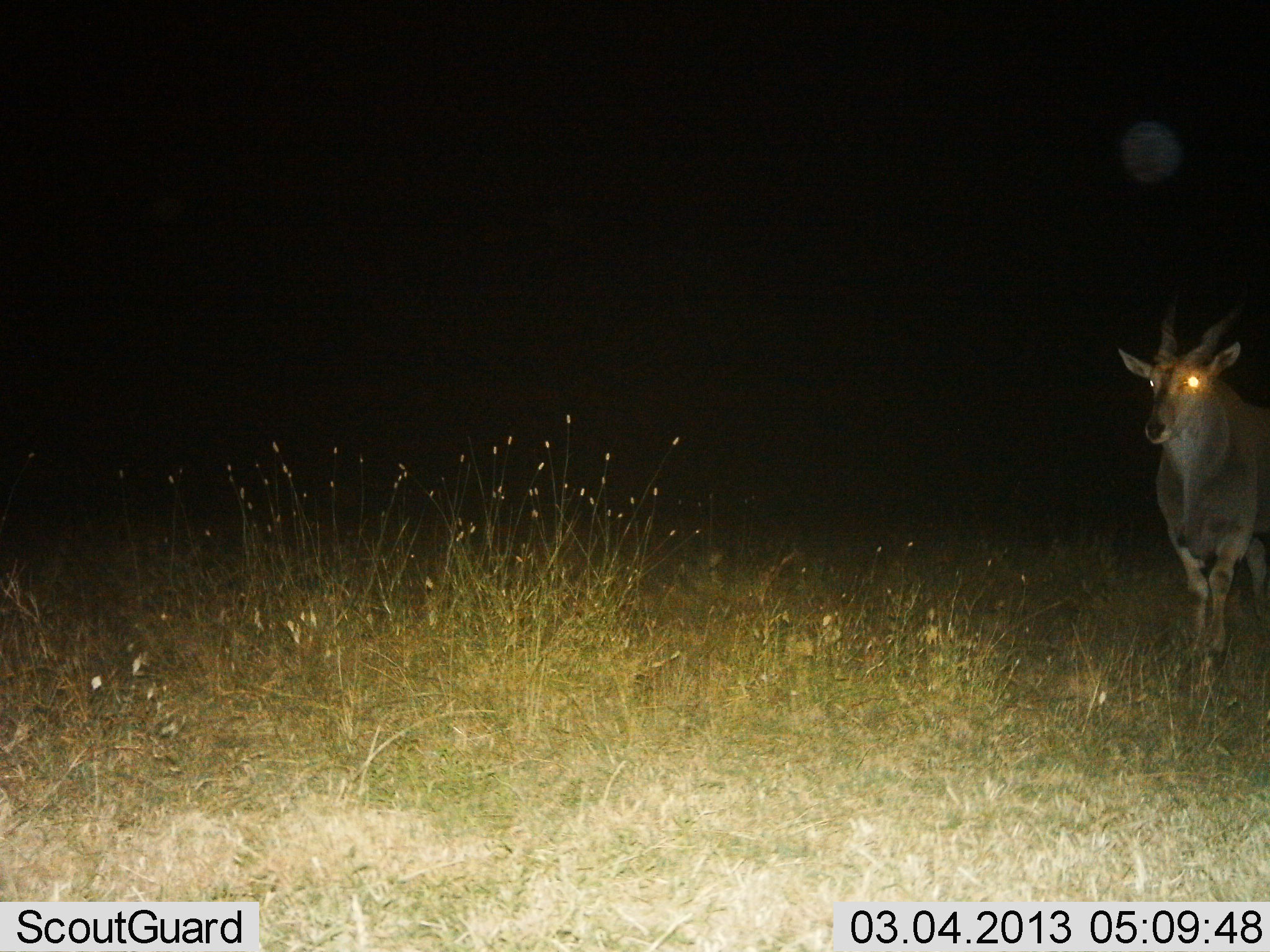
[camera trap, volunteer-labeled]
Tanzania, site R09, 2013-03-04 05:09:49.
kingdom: Animalia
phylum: Chordata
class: Mammalia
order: Artiodactyla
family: Bovidae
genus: Tragelaphus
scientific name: Tragelaphus oryx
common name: eland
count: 1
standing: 57%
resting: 0%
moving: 43%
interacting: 0%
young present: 0%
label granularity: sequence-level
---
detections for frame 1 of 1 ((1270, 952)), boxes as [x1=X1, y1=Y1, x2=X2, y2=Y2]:
animal: [x1=1115, y1=302, x2=1270, y2=694]